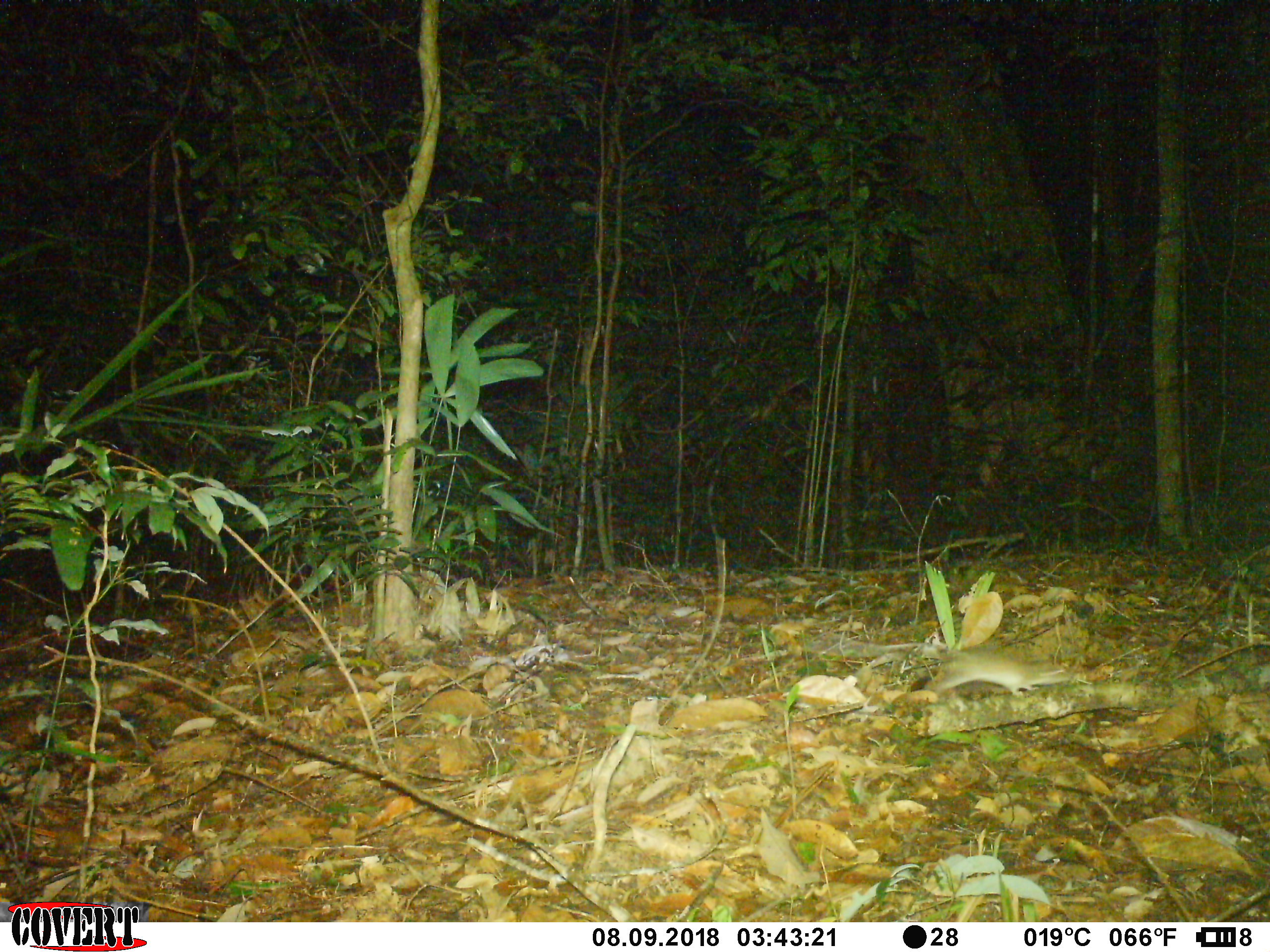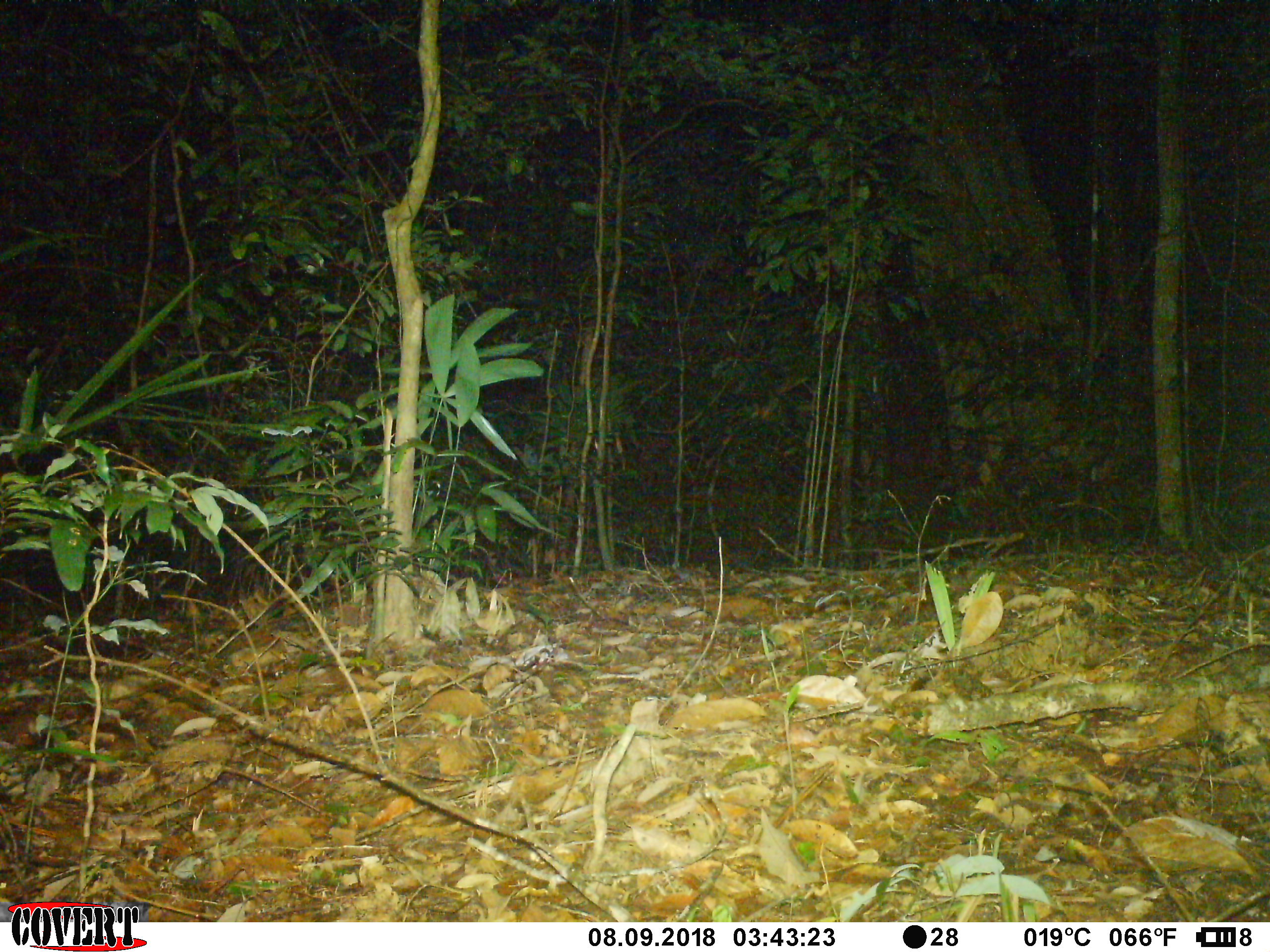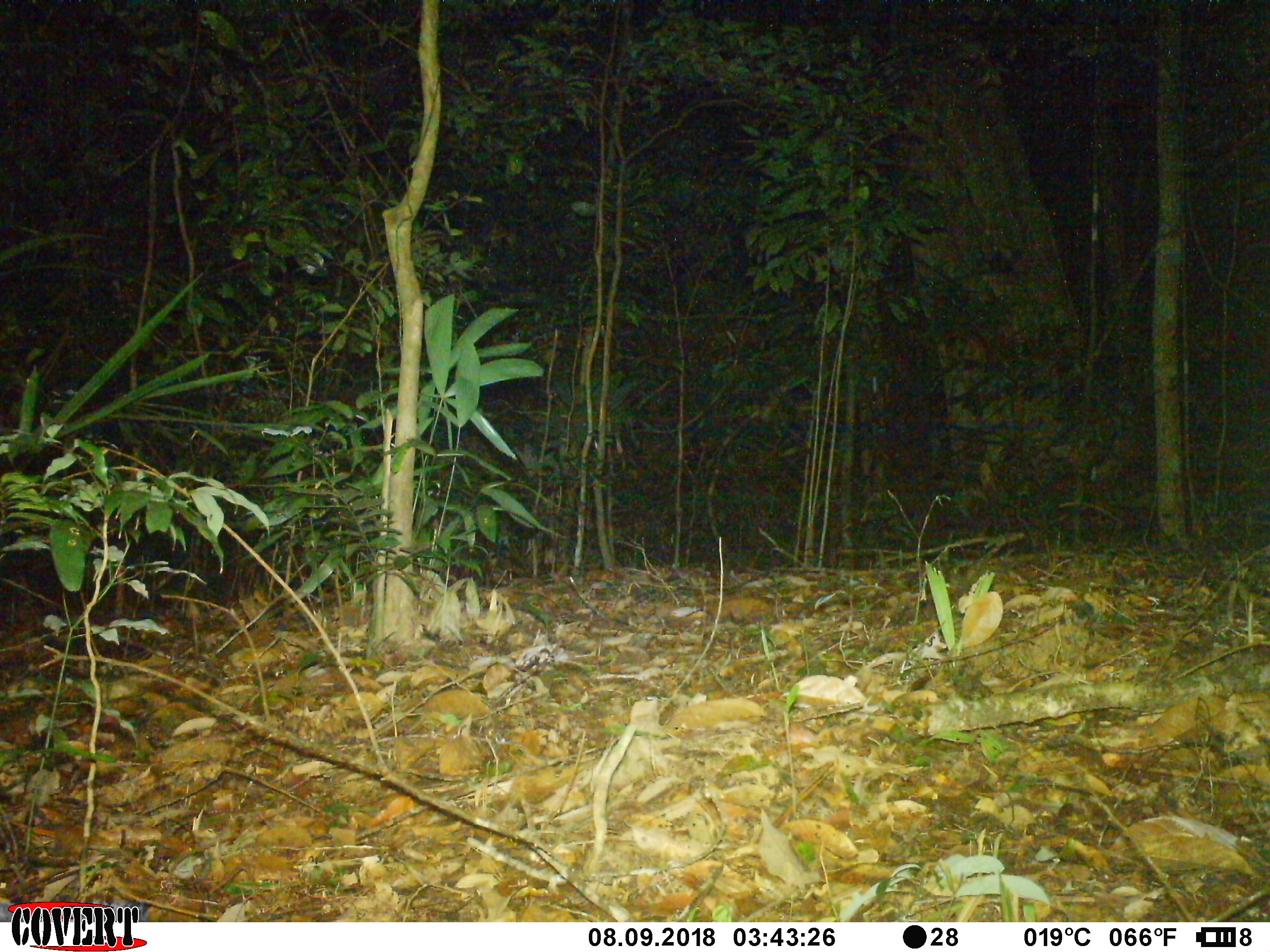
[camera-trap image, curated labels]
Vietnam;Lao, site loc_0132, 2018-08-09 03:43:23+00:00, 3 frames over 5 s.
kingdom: Animalia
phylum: Chordata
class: Mammalia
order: Rodentia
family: Muridae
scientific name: Muridae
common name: old-world mice and rats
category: unidentified murid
Unidentified murid (old-world mice and rats) (Muridae). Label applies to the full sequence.